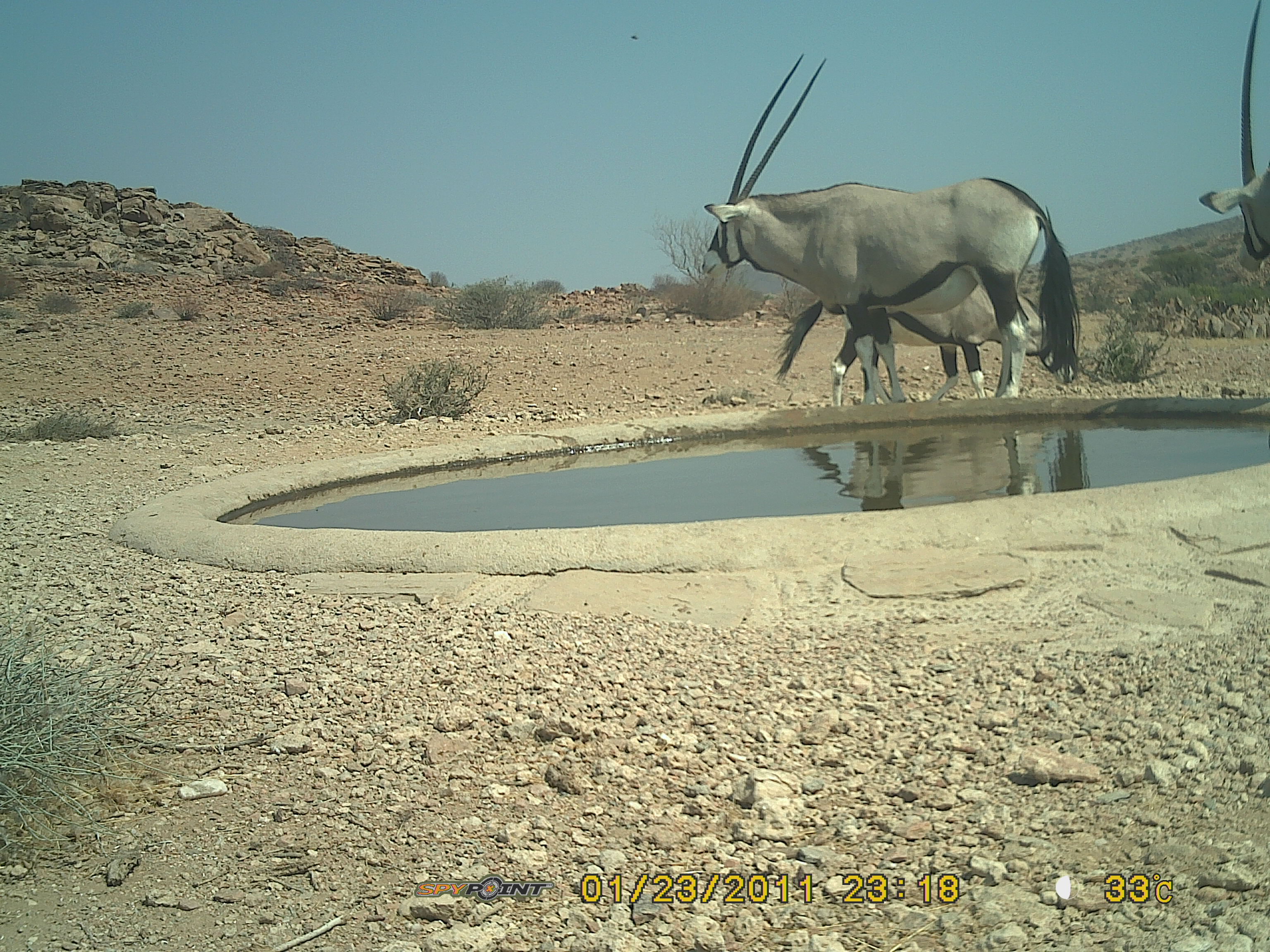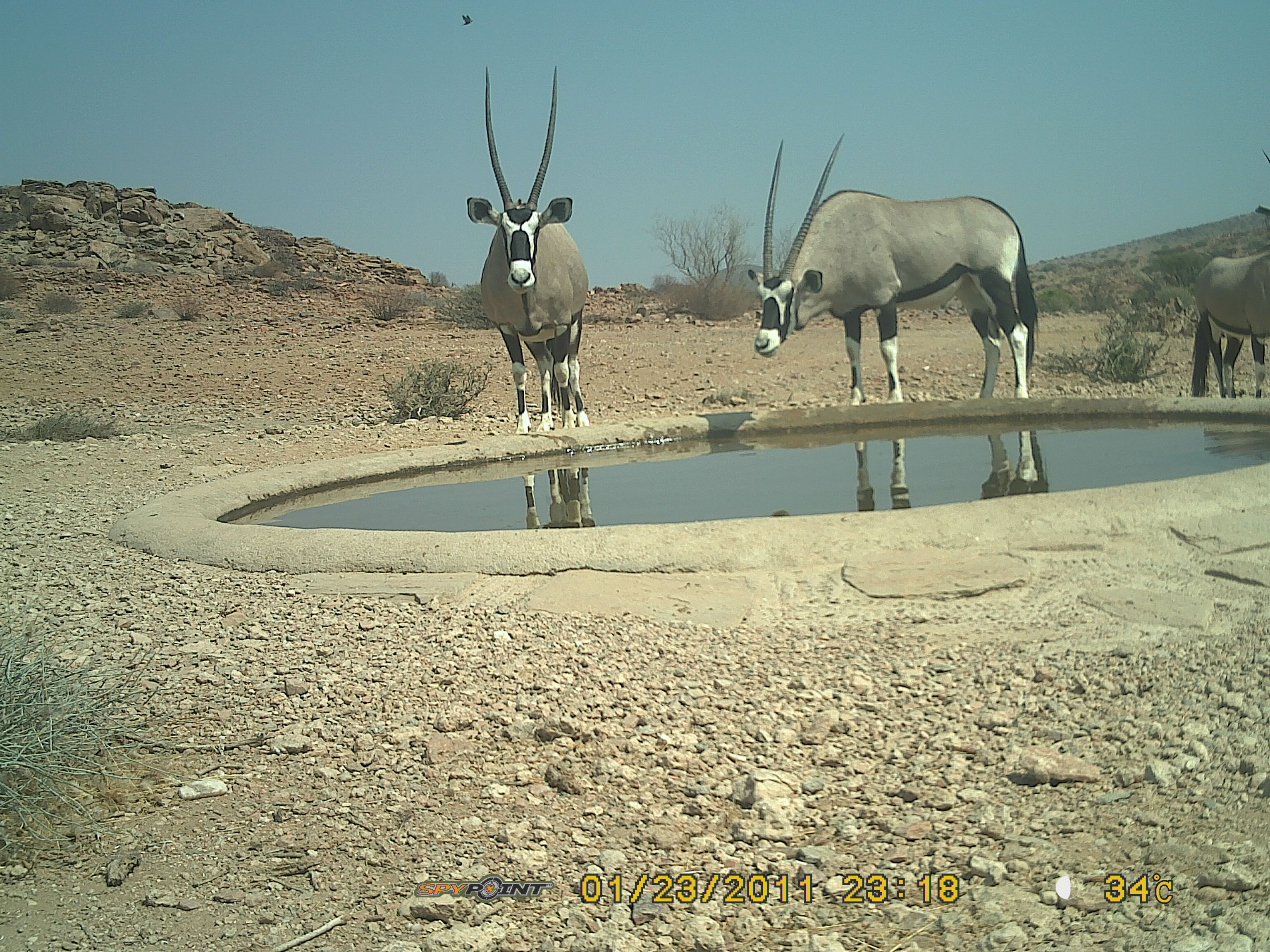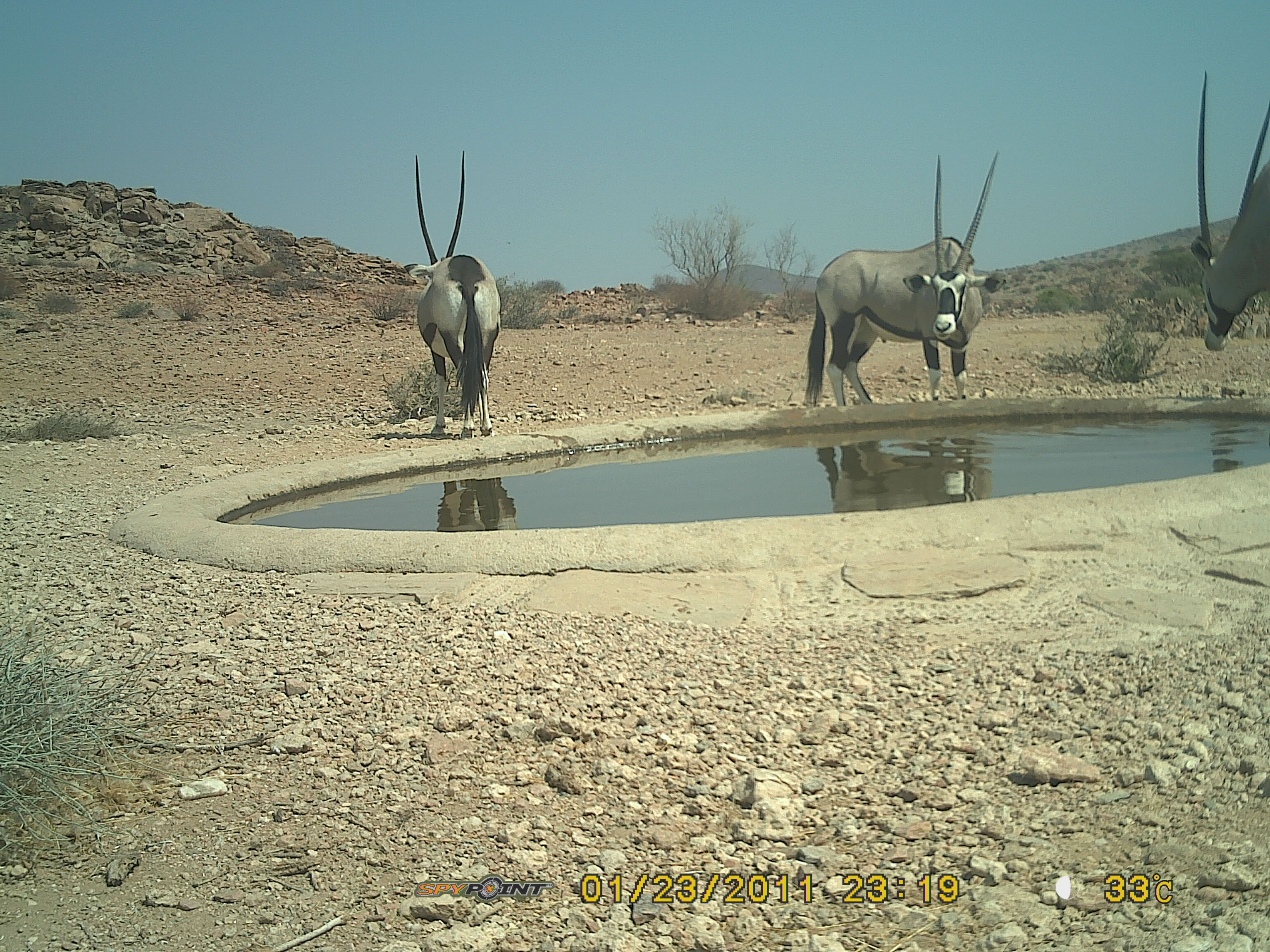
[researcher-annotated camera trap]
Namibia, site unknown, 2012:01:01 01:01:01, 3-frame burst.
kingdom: Animalia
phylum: Chordata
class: Mammalia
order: Artiodactyla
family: Bovidae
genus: Oryx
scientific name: Oryx gazella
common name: gemsbok